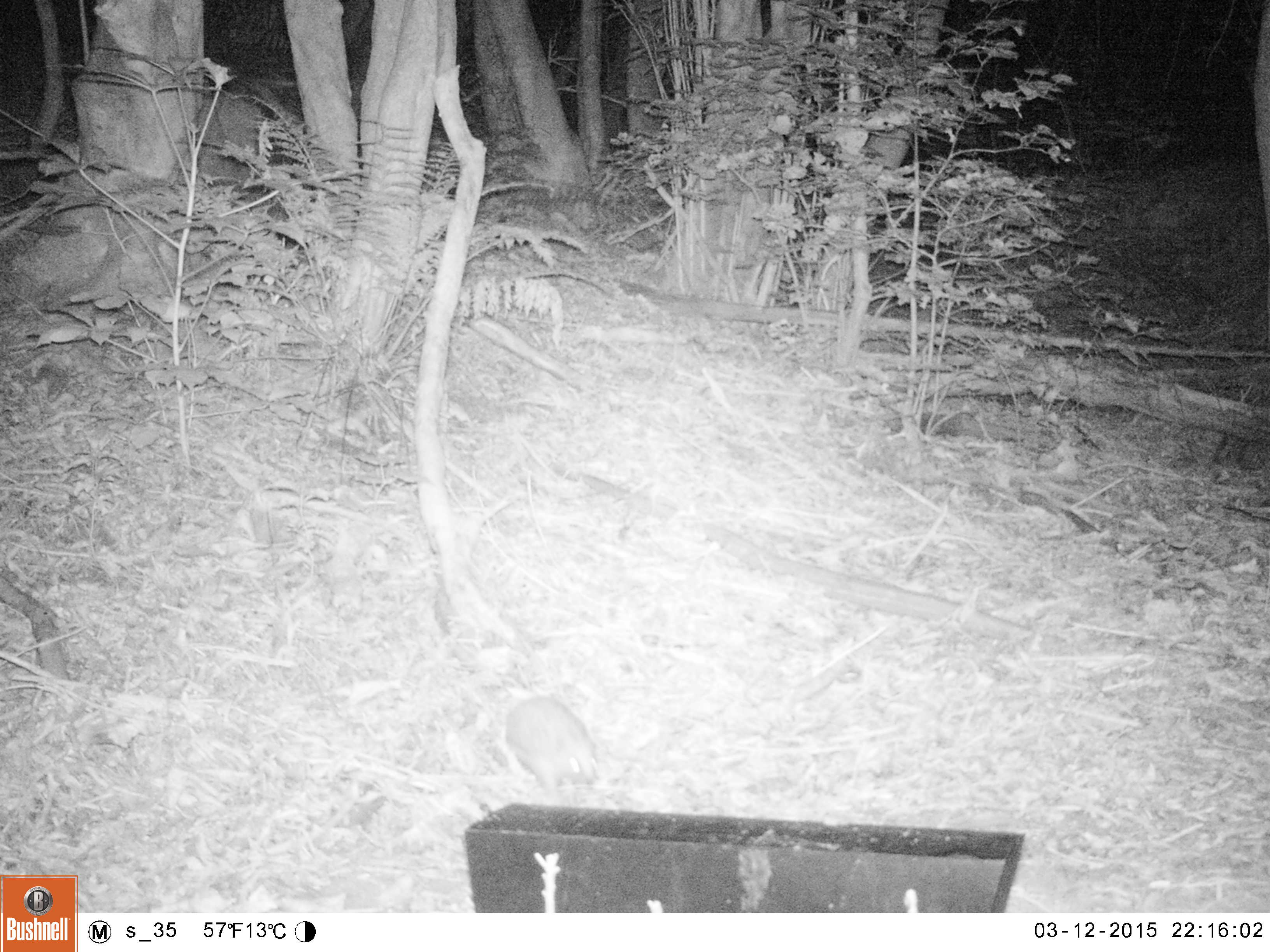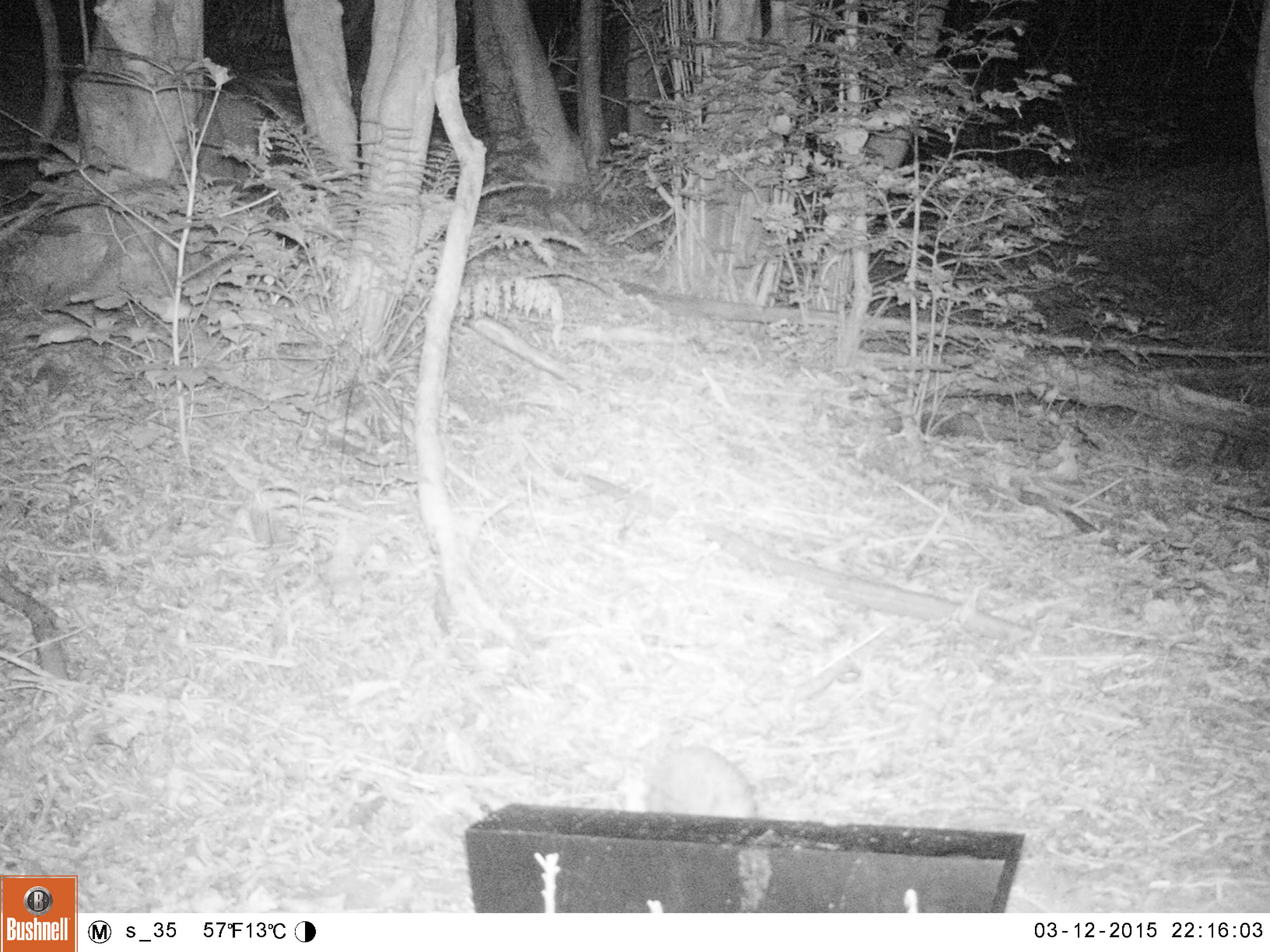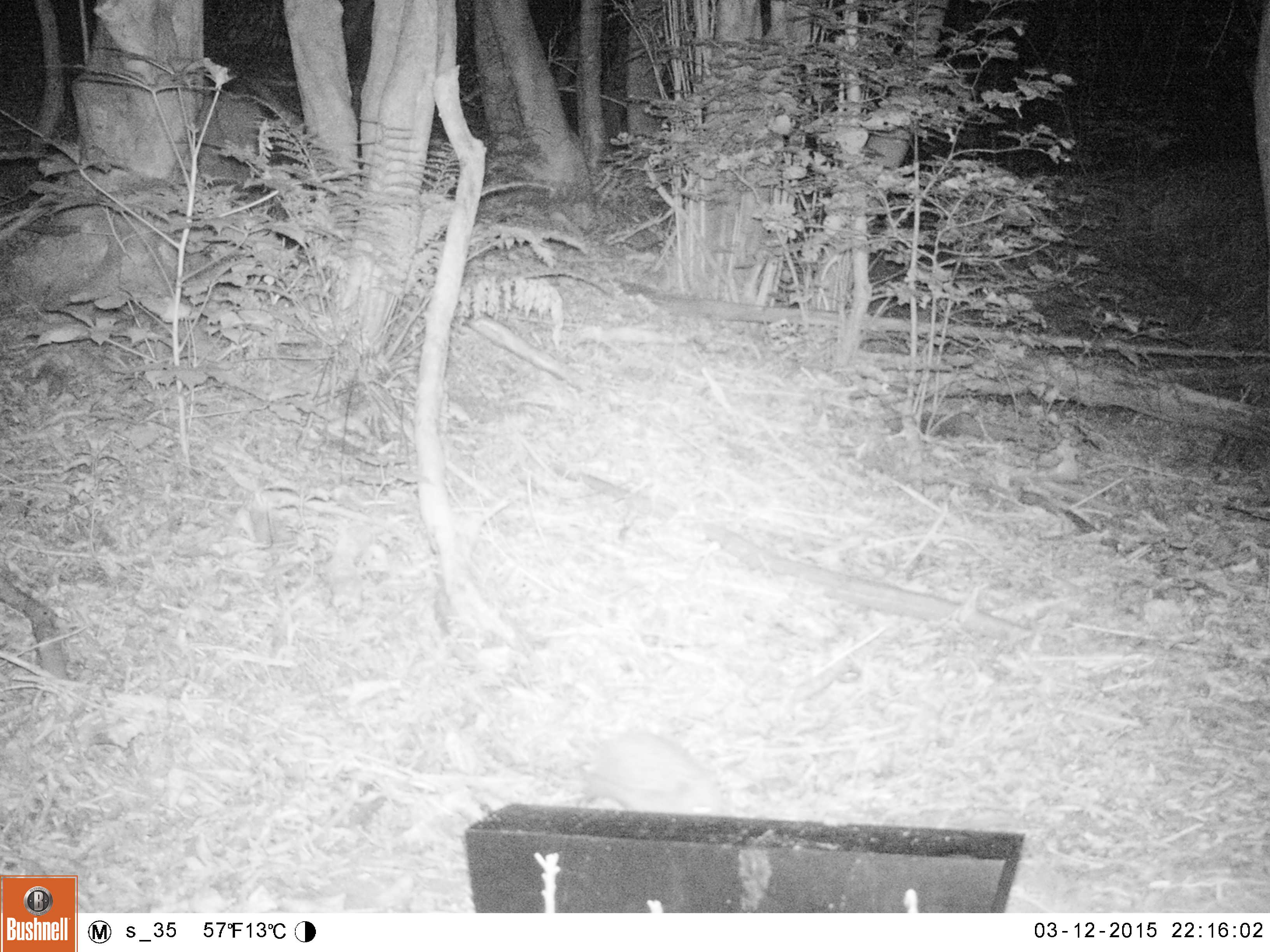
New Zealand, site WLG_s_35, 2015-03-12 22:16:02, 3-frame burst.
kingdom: Animalia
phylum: Chordata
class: Mammalia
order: Eulipotyphla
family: Erinaceidae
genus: Erinaceus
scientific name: Erinaceus europaeus europaeus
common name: european hedgehog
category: hedgehog